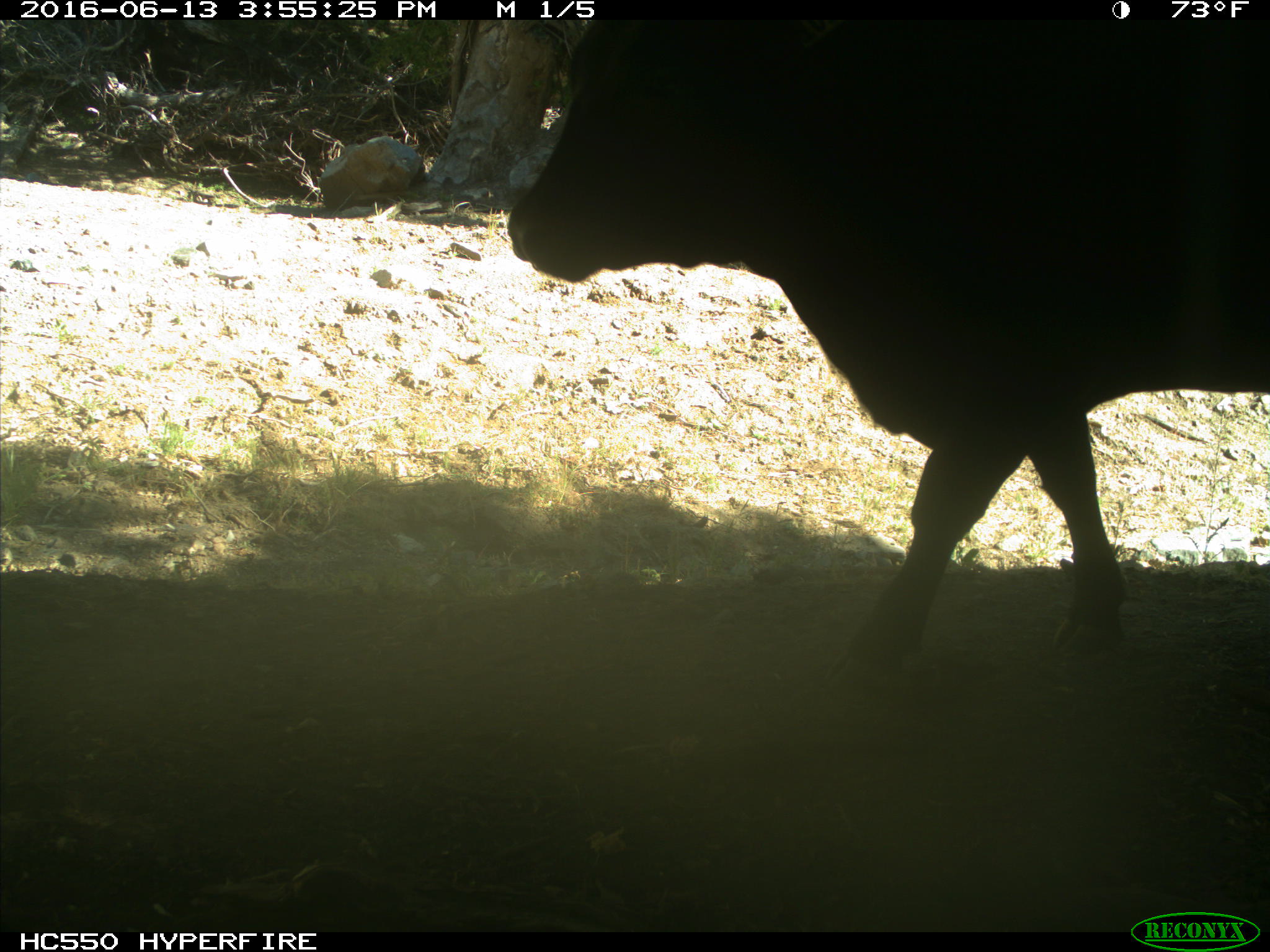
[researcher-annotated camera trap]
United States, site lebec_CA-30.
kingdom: Animalia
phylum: Chordata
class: Mammalia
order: Artiodactyla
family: Bovidae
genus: Bos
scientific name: Bos taurus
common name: domestic cow